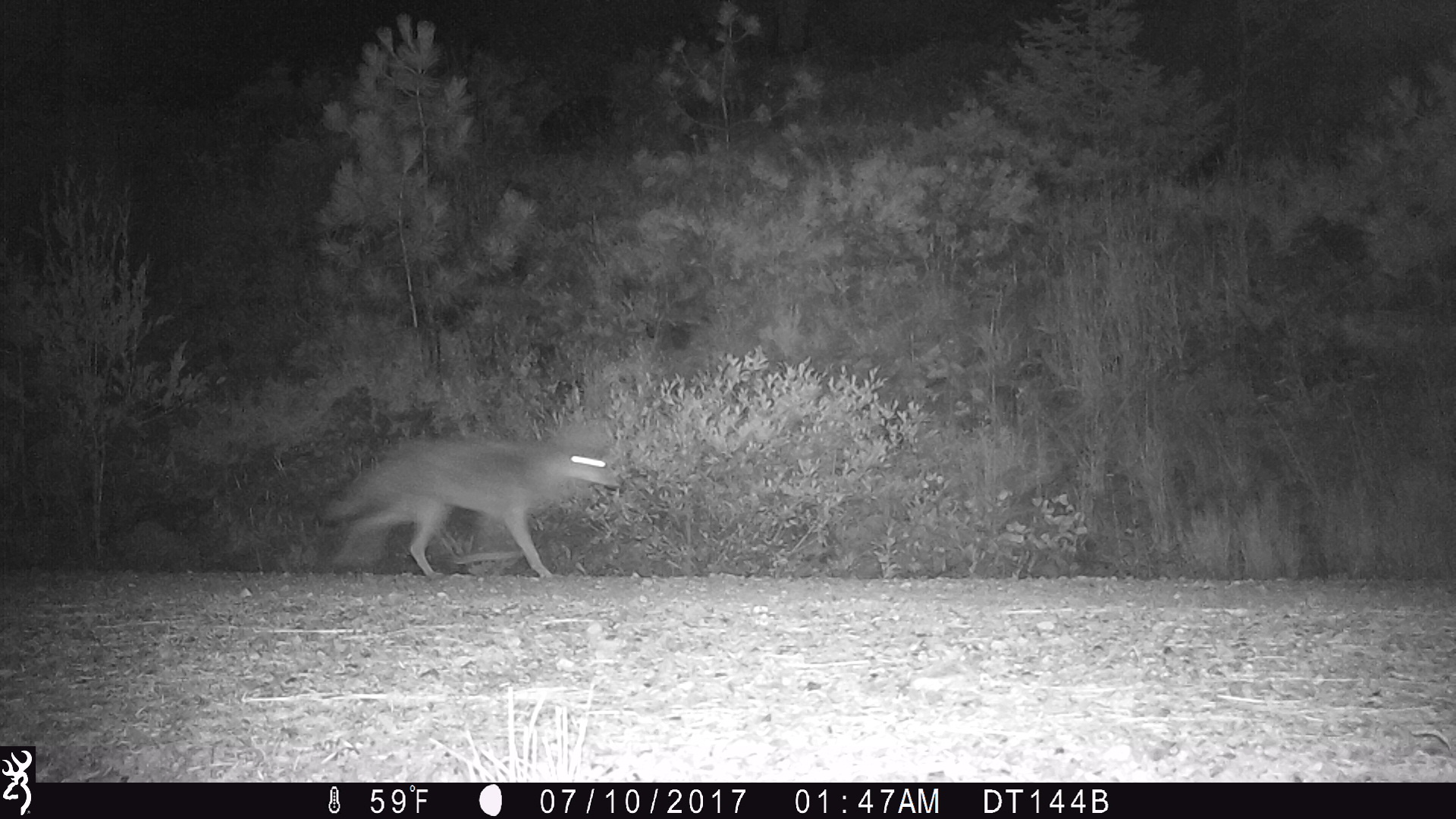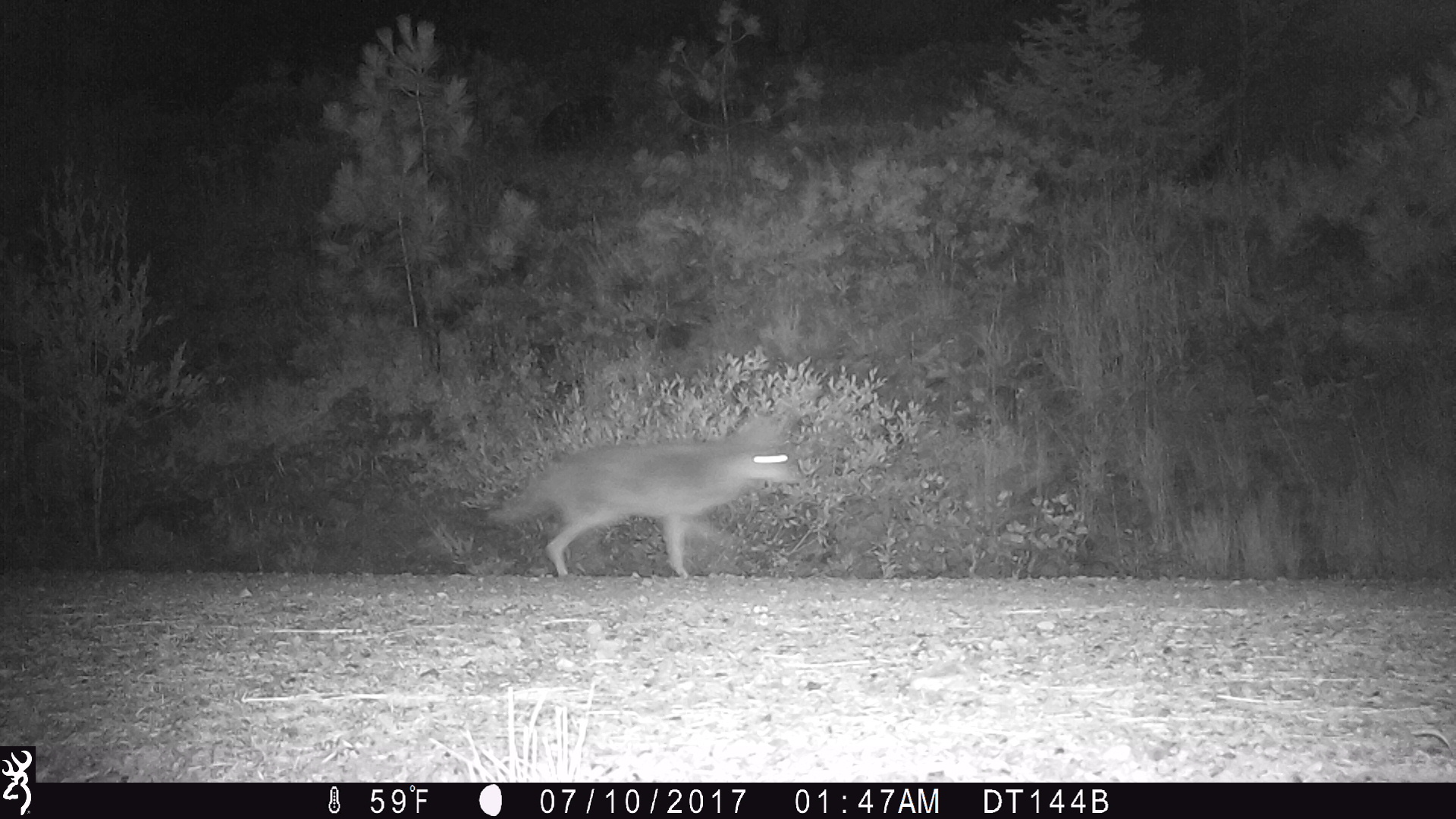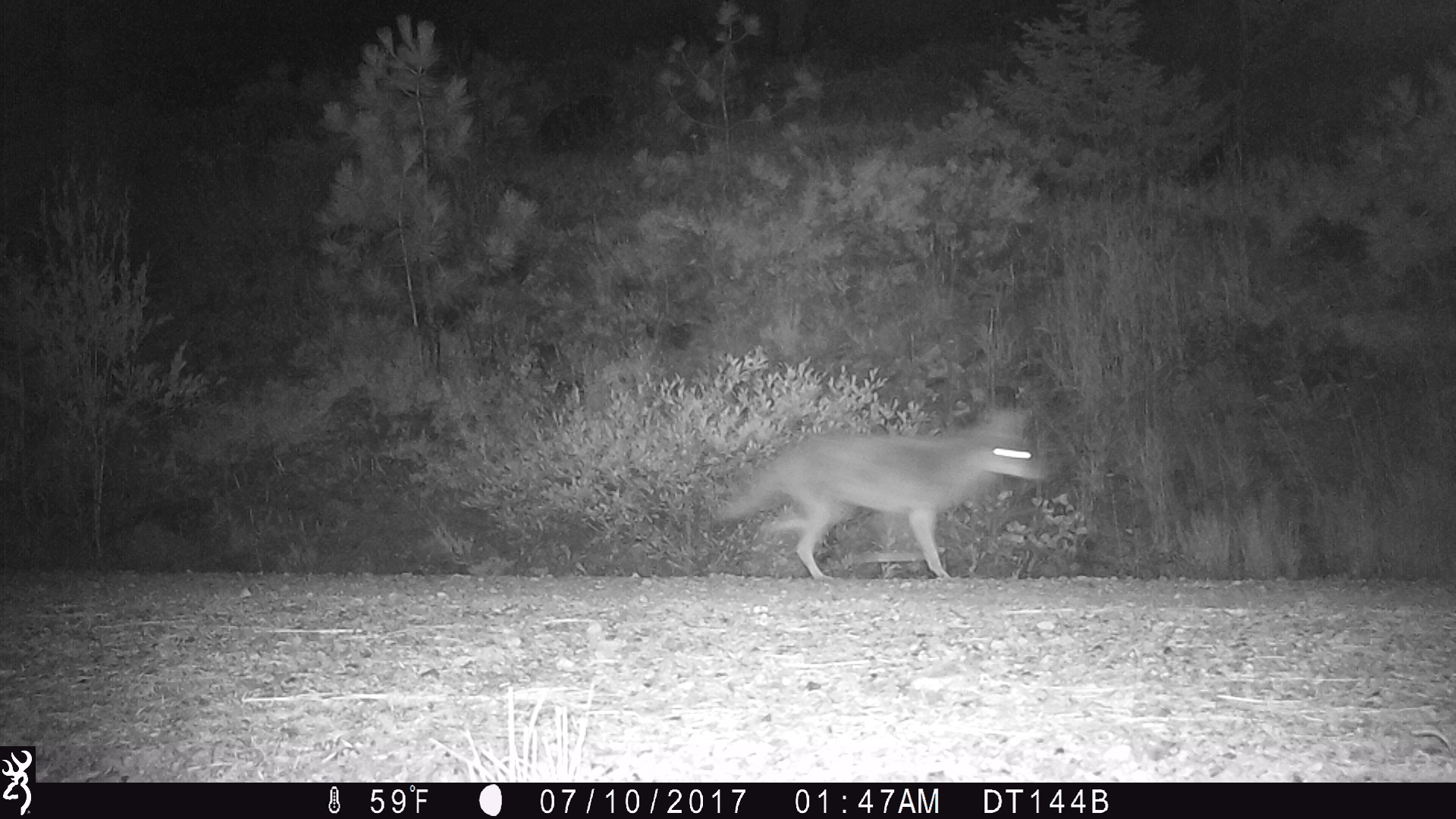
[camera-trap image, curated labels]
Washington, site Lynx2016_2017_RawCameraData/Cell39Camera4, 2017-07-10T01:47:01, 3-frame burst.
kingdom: Animalia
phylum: Chordata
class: Mammalia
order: Carnivora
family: Canidae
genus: Canis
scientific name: Canis latrans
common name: coyote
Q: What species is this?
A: Canis latrans (coyote).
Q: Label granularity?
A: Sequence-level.